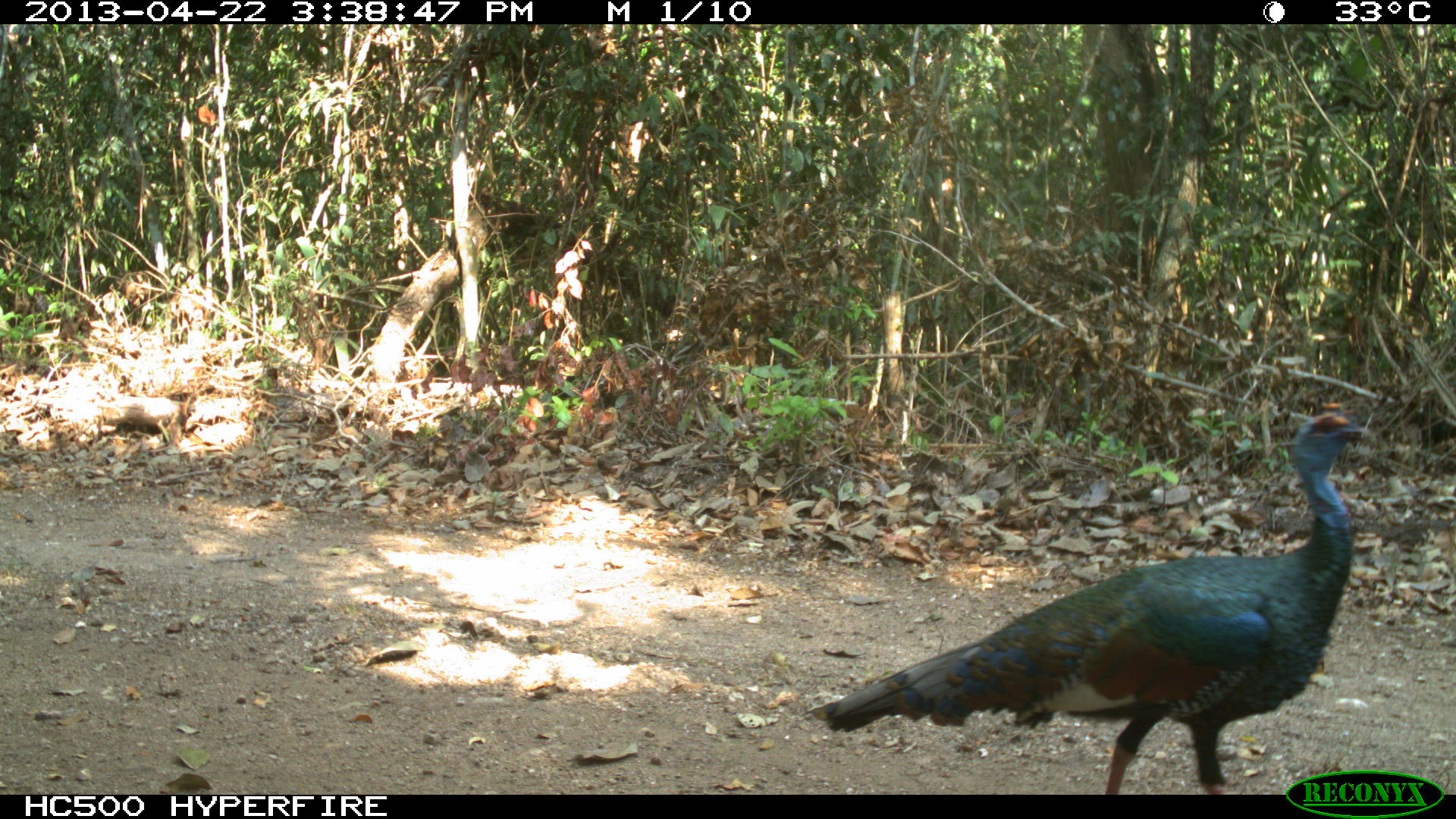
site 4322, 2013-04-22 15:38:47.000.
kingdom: Animalia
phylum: Chordata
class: Aves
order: Galliformes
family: Phasianidae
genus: Meleagris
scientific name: Meleagris ocellata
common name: ocellated turkey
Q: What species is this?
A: Meleagris ocellata (ocellated turkey).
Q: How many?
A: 1.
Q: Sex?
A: Male.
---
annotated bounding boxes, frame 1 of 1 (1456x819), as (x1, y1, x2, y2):
meleagris ocellata: (807, 395, 1378, 792)